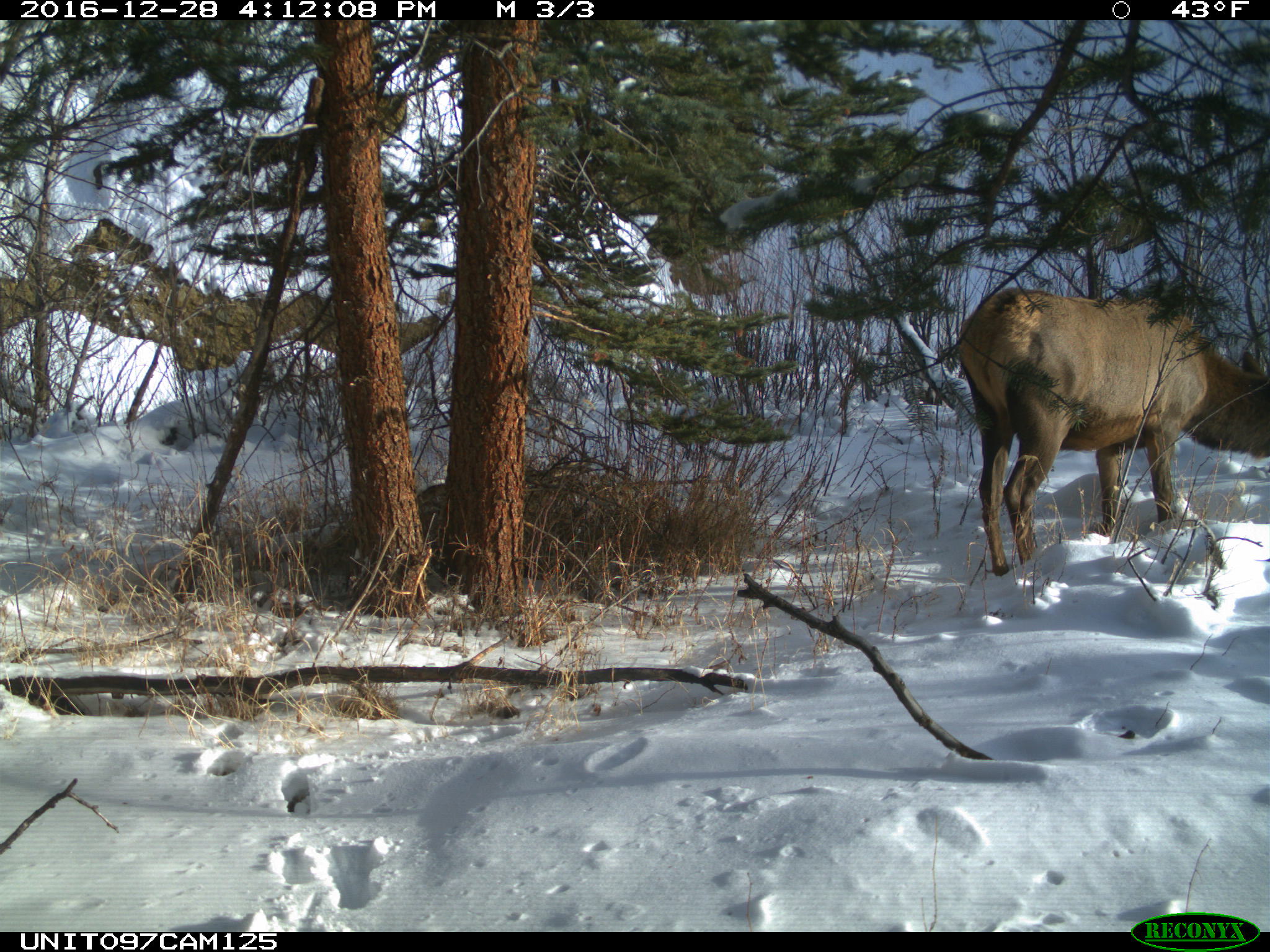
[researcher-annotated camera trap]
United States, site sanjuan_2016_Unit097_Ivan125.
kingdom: Animalia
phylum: Chordata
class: Mammalia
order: Artiodactyla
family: Cervidae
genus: Cervus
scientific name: Cervus elaphus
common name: red deer